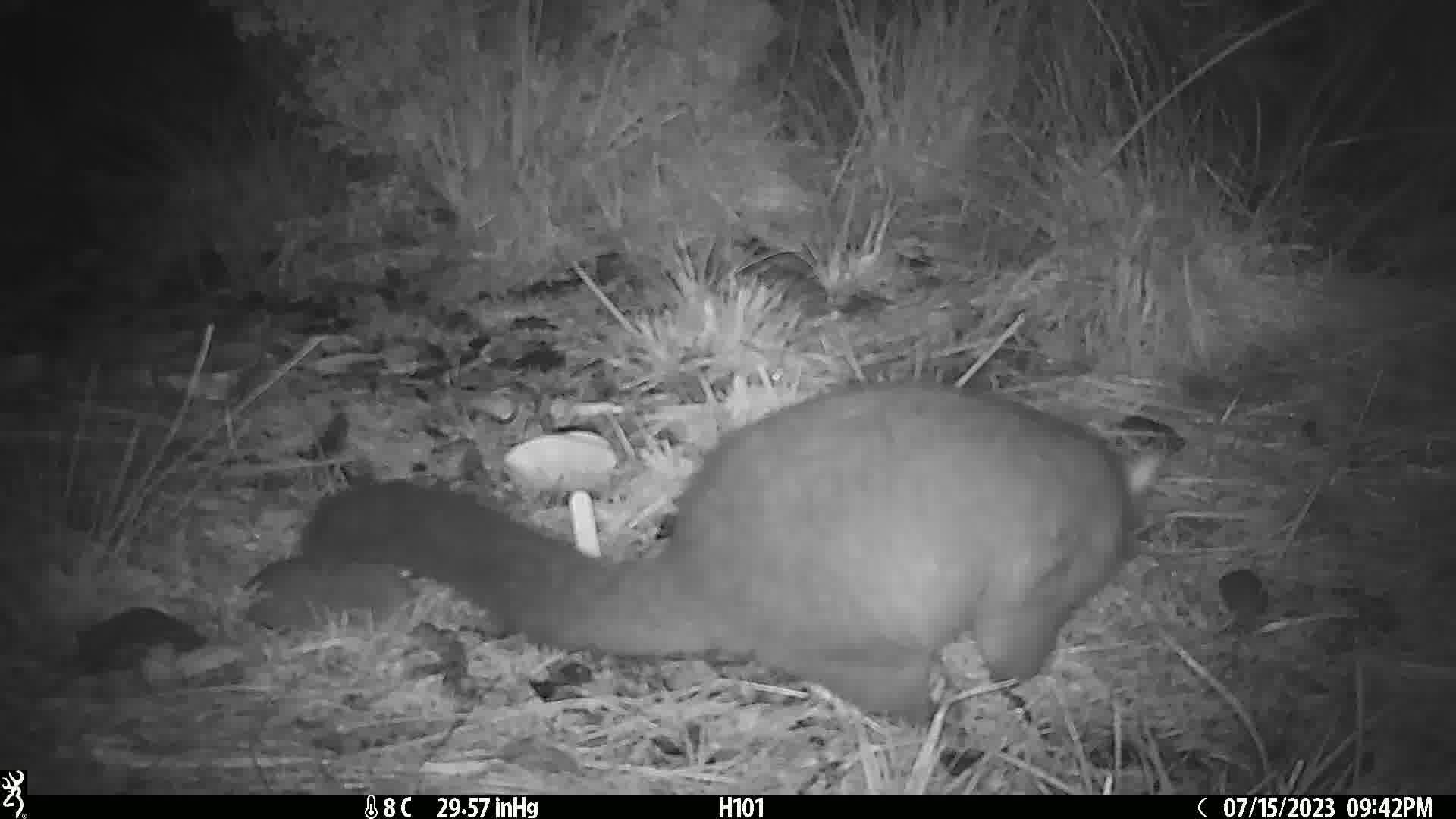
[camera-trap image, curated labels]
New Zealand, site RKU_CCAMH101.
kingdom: Animalia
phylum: Chordata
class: Mammalia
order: Diprotodontia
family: Phalangeridae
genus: Trichosurus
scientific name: Trichosurus vulpecula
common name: common brushtail possum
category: possum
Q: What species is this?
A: Possum (common brushtail possum) (Trichosurus vulpecula).